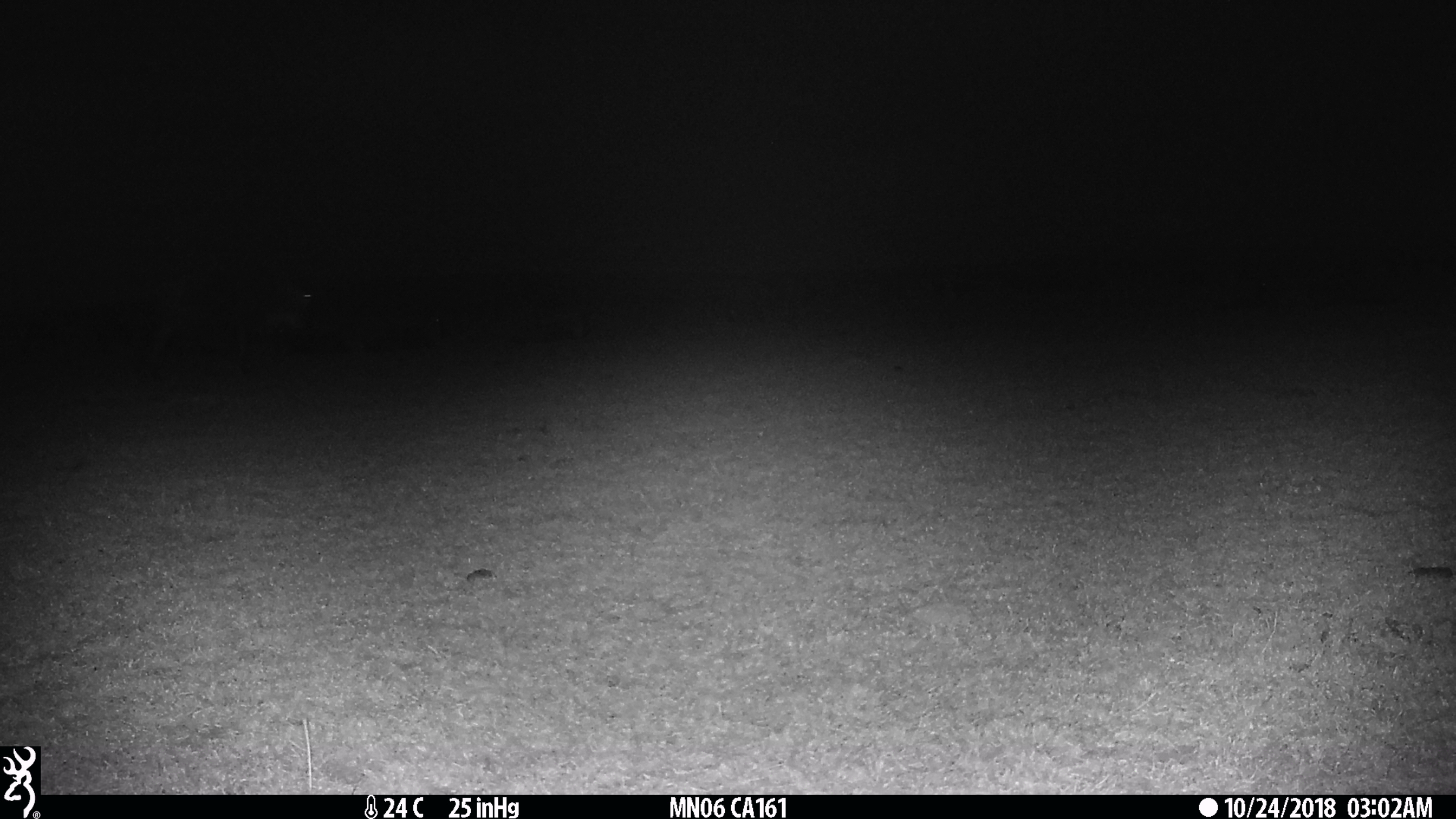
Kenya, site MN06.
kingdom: Animalia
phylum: Chordata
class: Mammalia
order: Artiodactyla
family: Bovidae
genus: Connochaetes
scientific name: Connochaetes taurinus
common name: blue wildebeest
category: wildebeest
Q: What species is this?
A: Wildebeest (blue wildebeest) (Connochaetes taurinus).